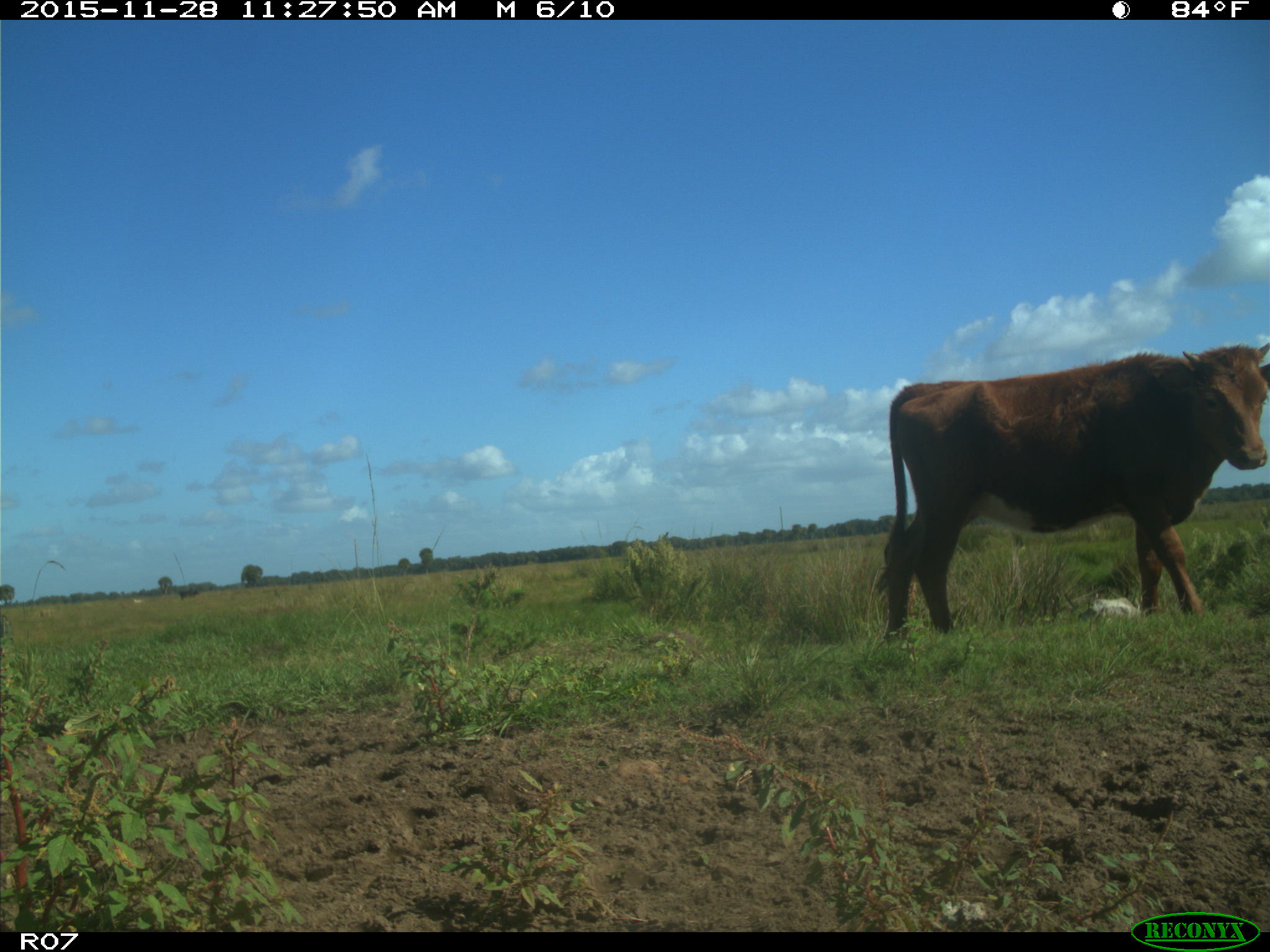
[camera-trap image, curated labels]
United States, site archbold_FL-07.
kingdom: Animalia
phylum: Chordata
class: Mammalia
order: Artiodactyla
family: Bovidae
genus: Bos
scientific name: Bos taurus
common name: domestic cow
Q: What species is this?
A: Bos taurus (domestic cow).